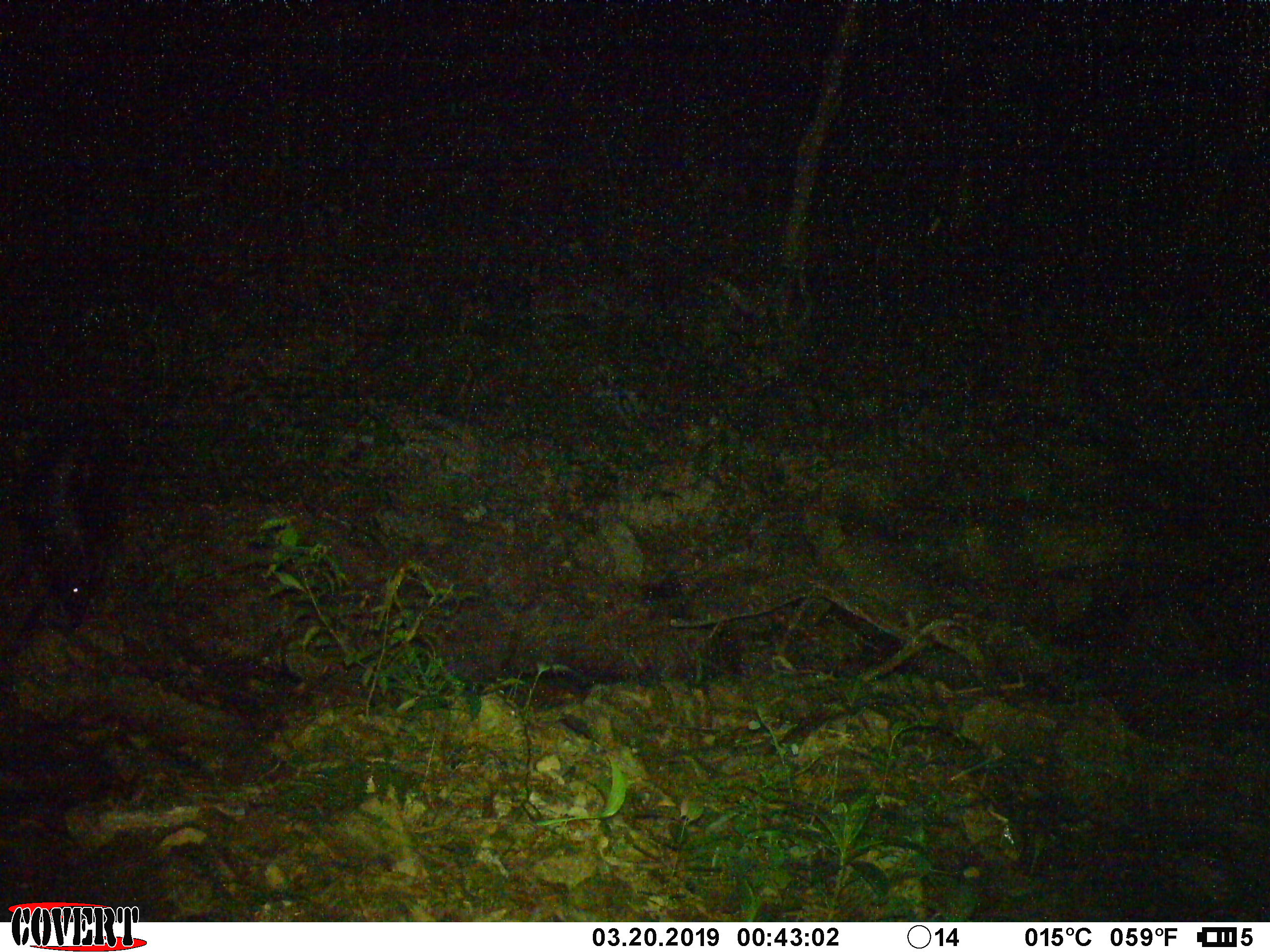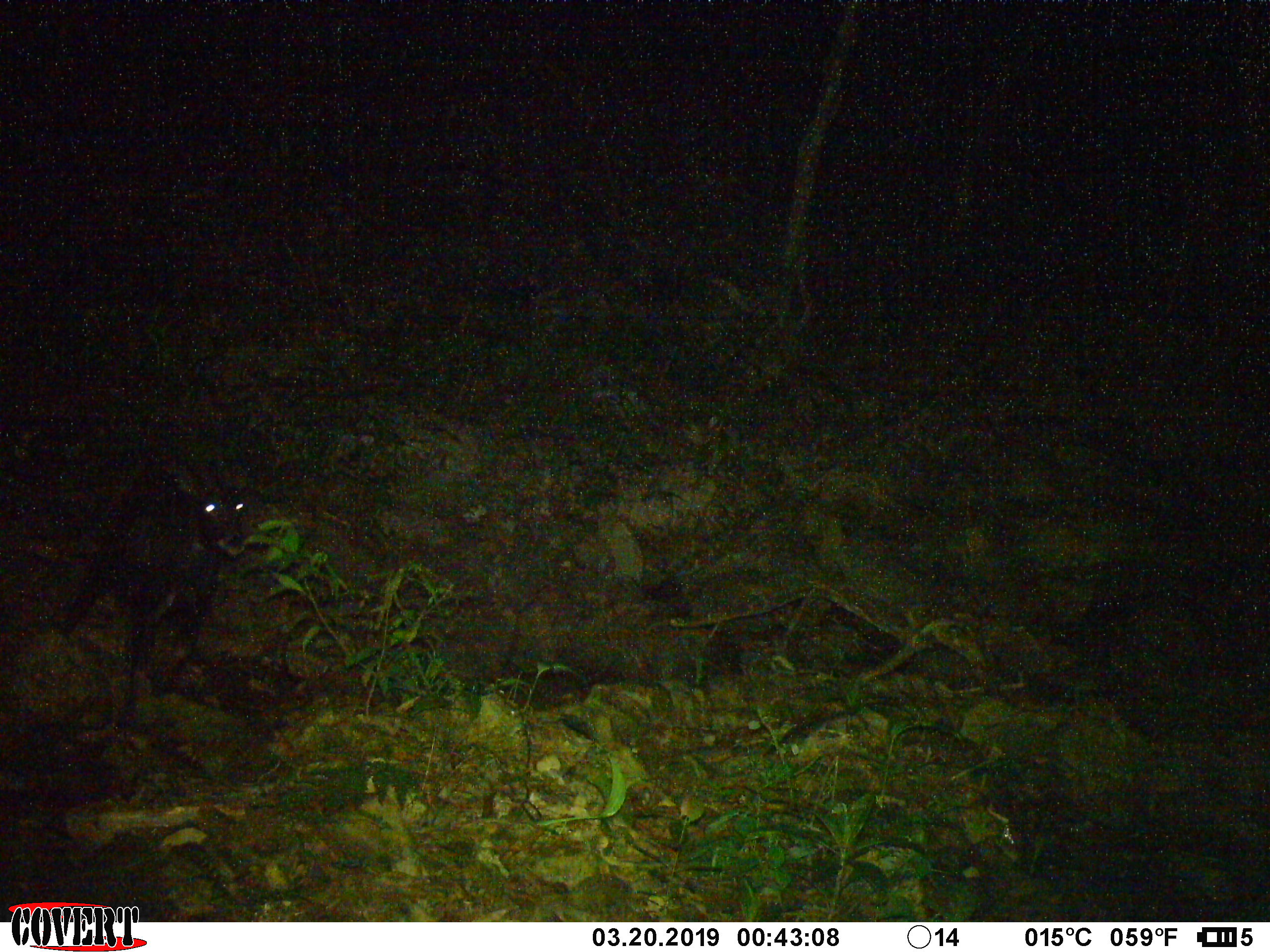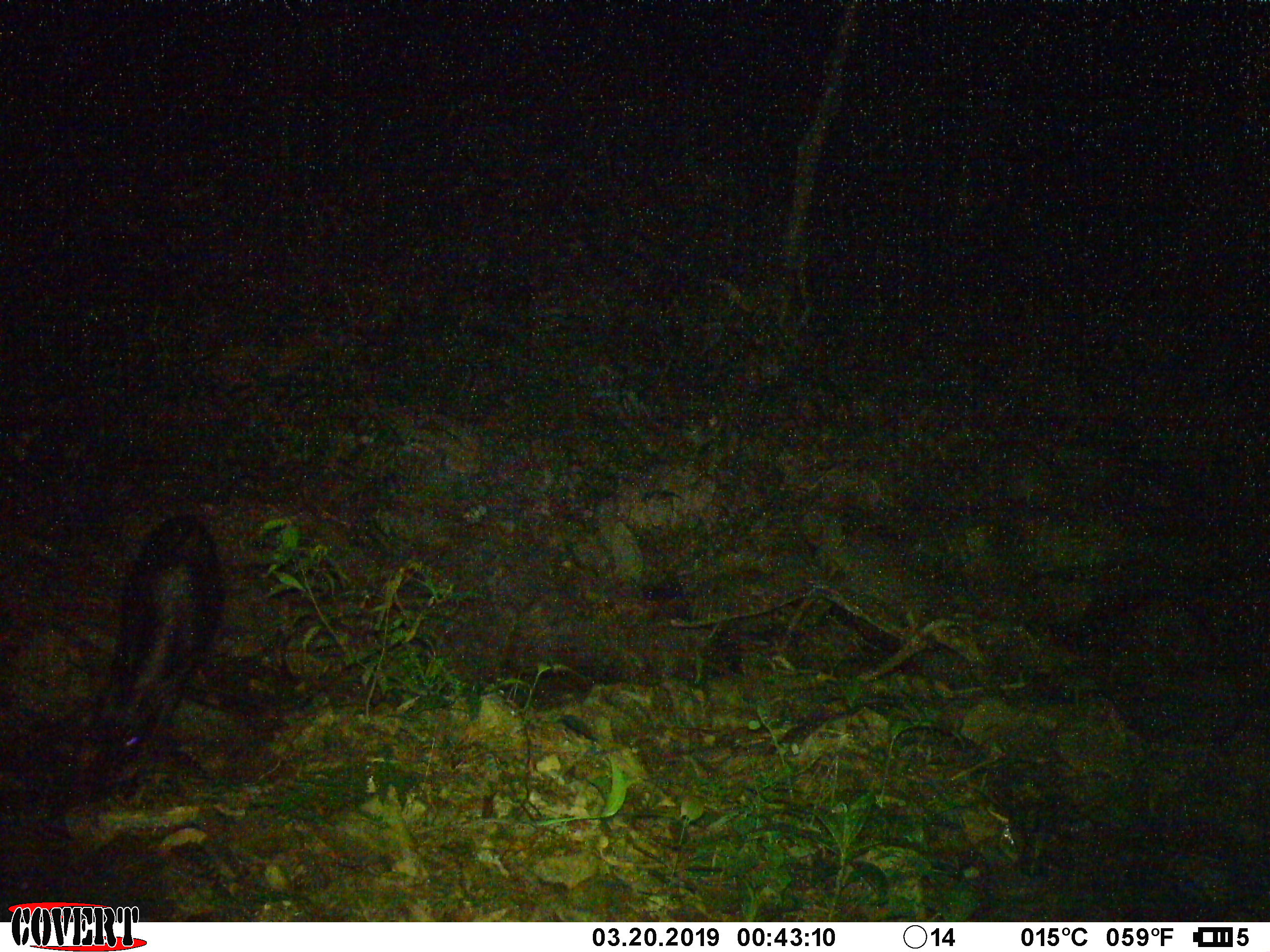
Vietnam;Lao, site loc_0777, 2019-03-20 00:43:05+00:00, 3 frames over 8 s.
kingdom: Animalia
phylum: Chordata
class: Mammalia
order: Artiodactyla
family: Bovidae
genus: Capricornis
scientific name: Capricornis sumatraensis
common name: chinese serow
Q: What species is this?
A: Chinese serow (Capricornis sumatraensis).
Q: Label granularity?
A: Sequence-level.